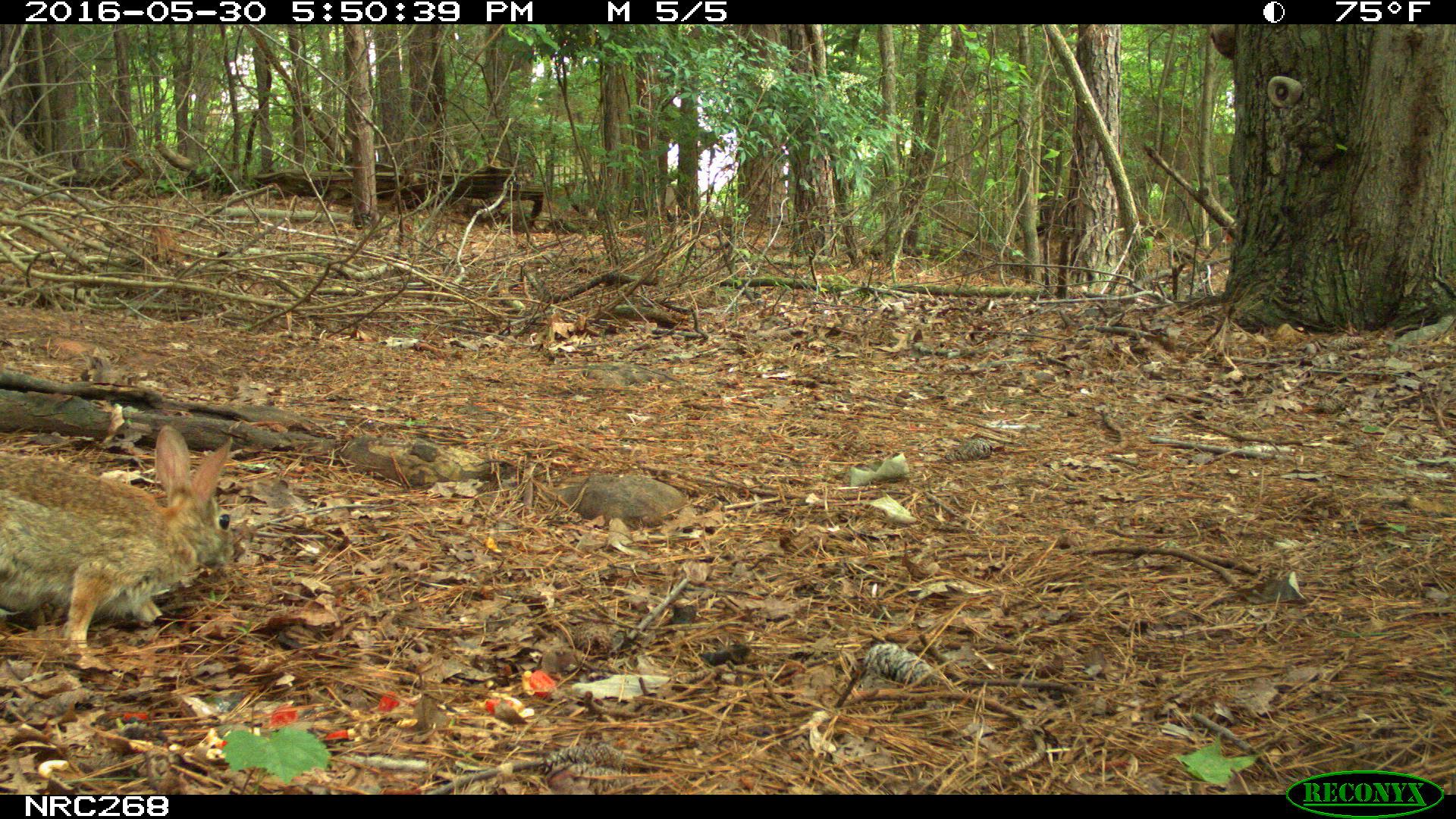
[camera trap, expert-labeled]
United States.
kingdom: Animalia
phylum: Chordata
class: Mammalia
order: Lagomorpha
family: Leporidae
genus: Sylvilagus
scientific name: Sylvilagus floridanus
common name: eastern cottontail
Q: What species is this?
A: Eastern Cottontail (Sylvilagus floridanus).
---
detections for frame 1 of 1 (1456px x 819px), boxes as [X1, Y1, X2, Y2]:
Eastern Cottontail: [0, 432, 291, 657]